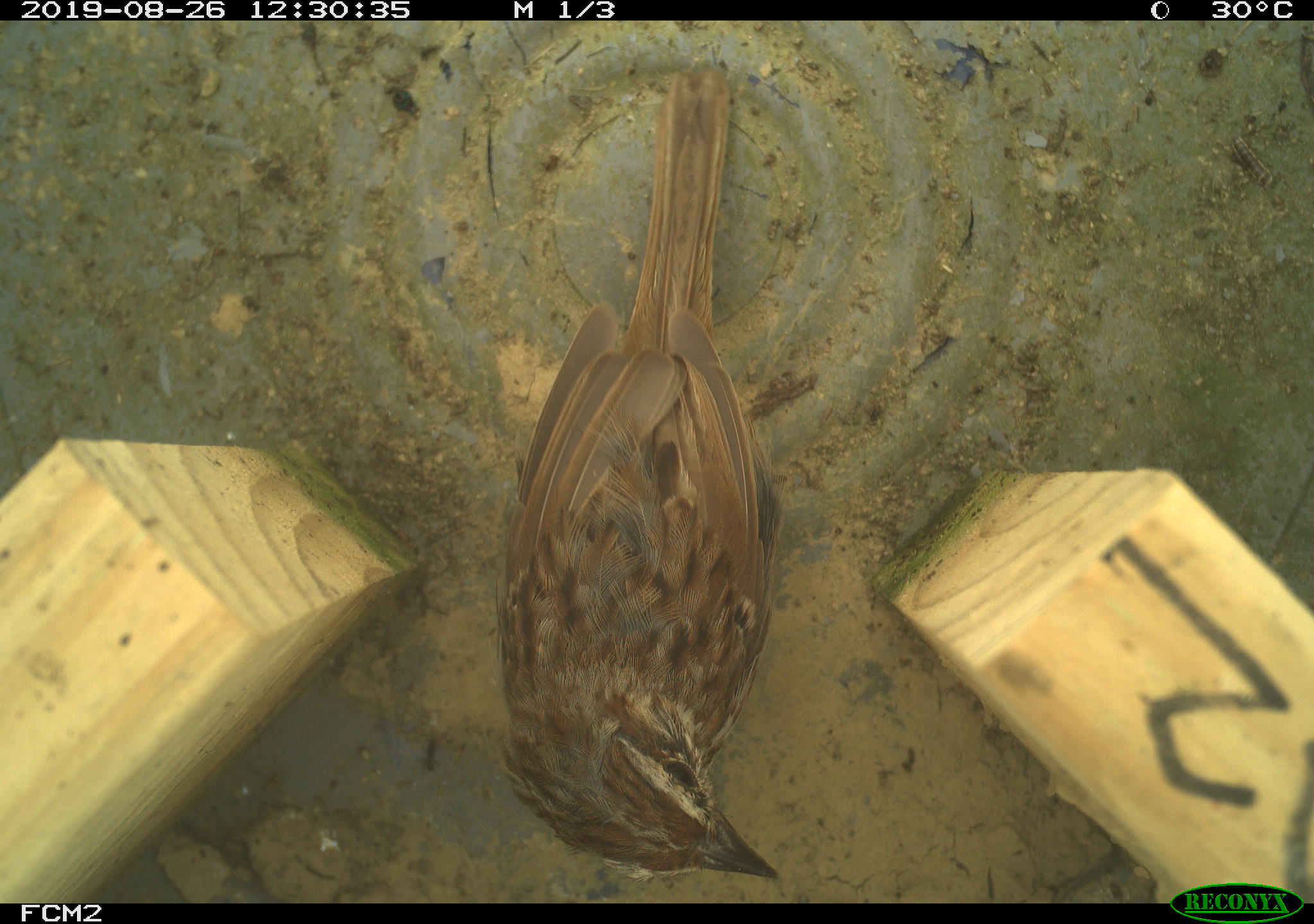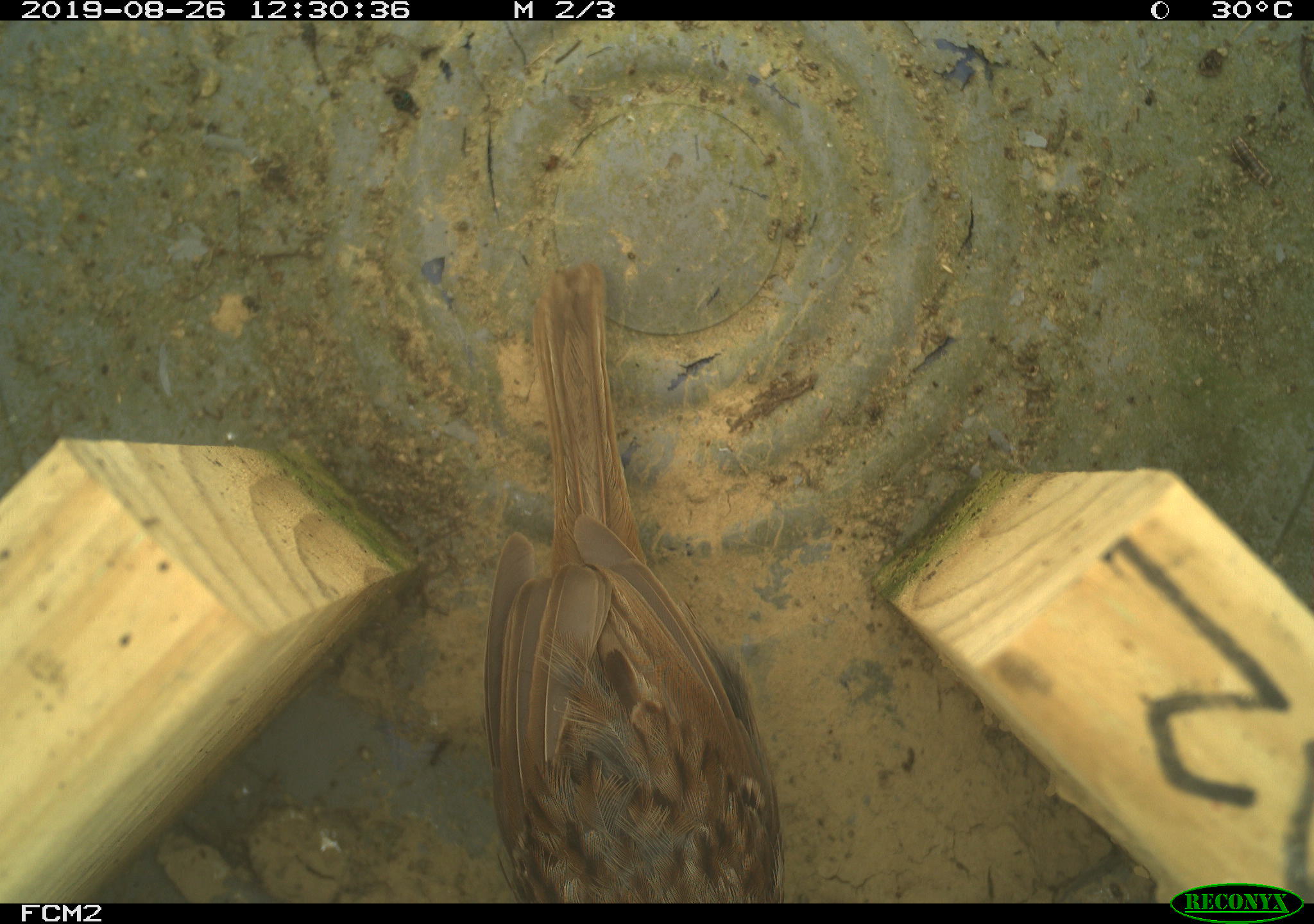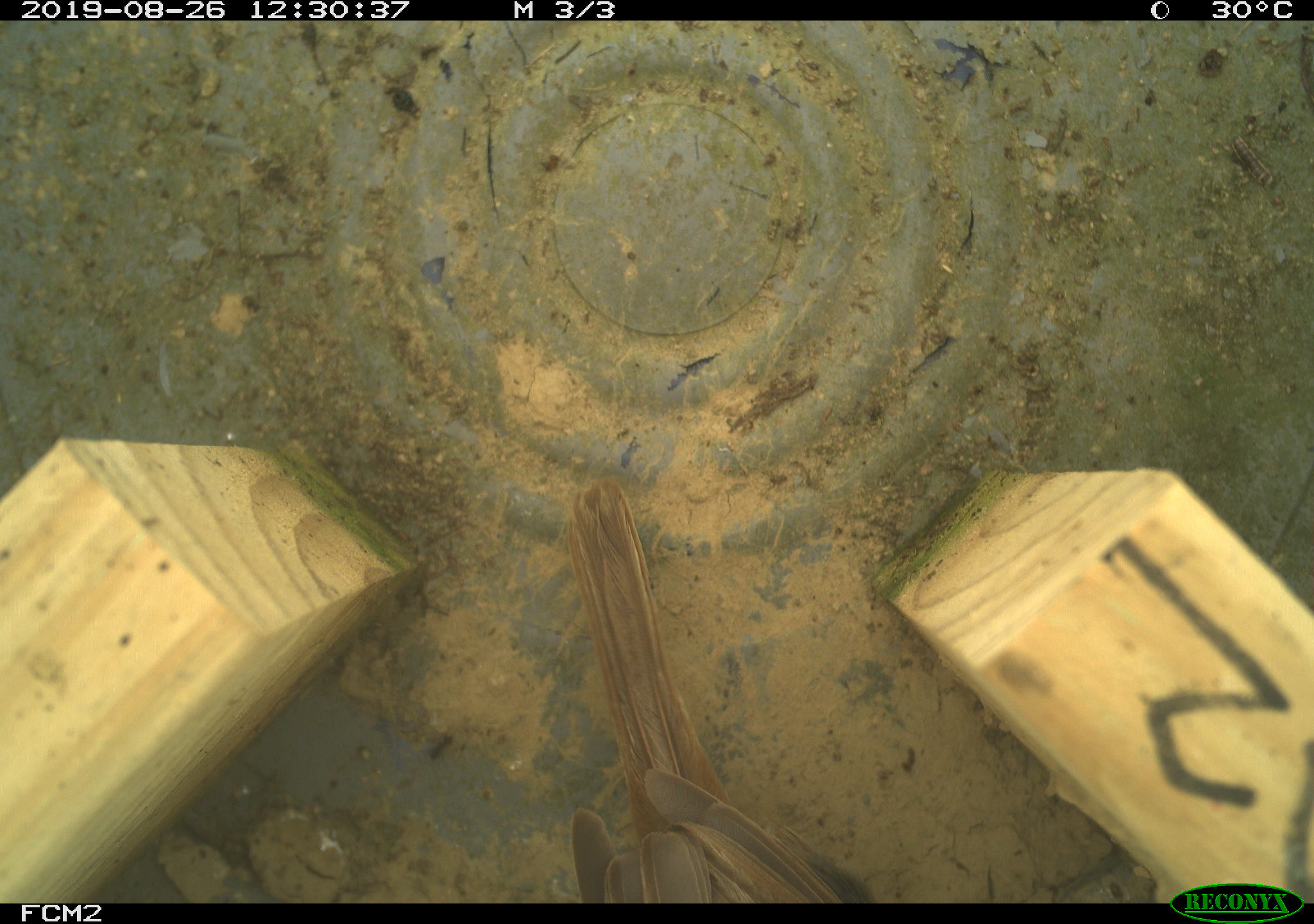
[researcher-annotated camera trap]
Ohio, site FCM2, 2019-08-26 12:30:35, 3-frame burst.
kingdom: Animalia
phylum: Chordata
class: Aves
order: Passeriformes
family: Passerellidae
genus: Melospiza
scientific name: Melospiza melodia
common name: song sparrow